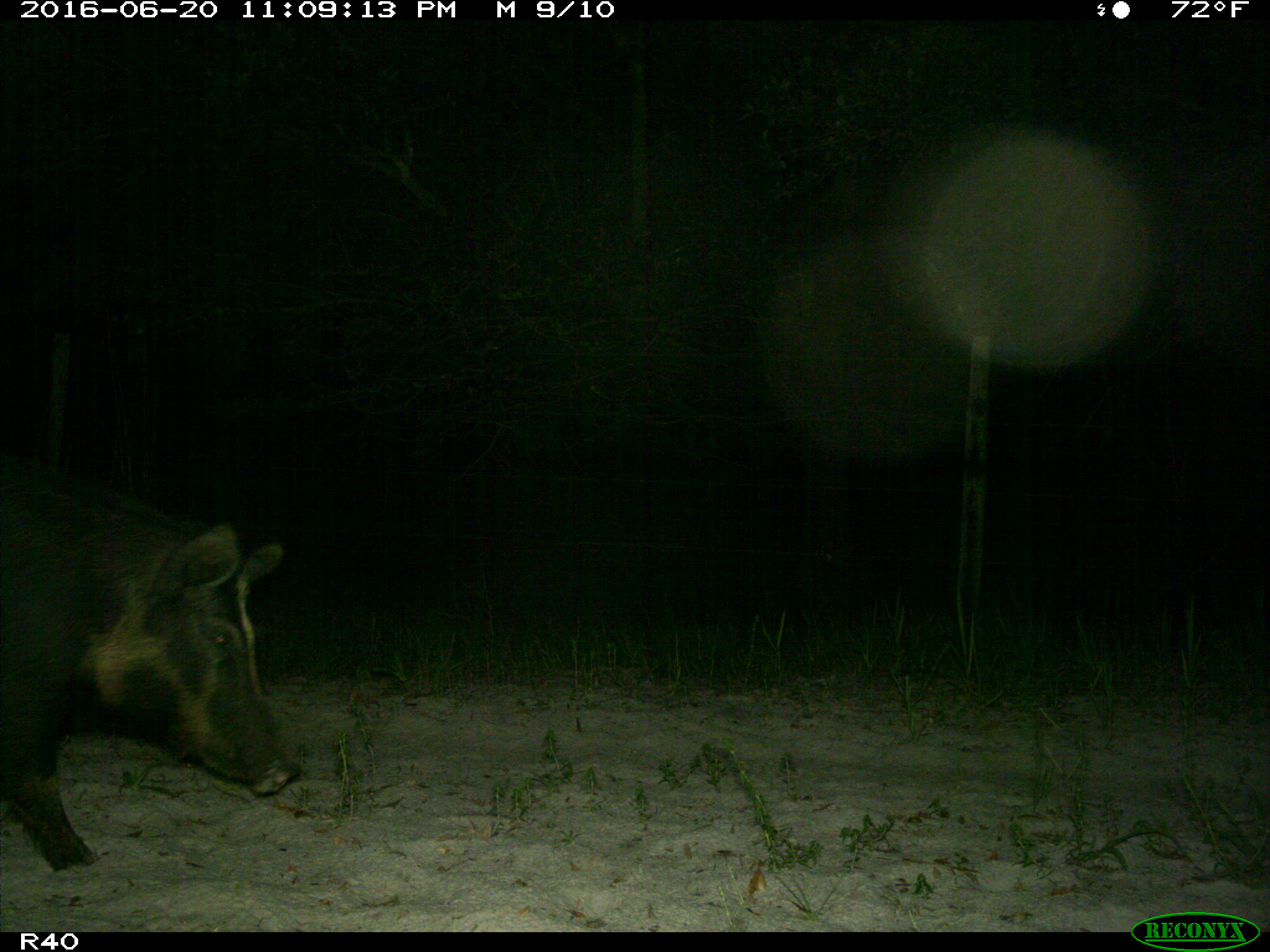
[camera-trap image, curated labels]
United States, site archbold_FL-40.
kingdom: Animalia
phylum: Chordata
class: Mammalia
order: Artiodactyla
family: Suidae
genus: Sus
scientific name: Sus scrofa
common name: wild boar